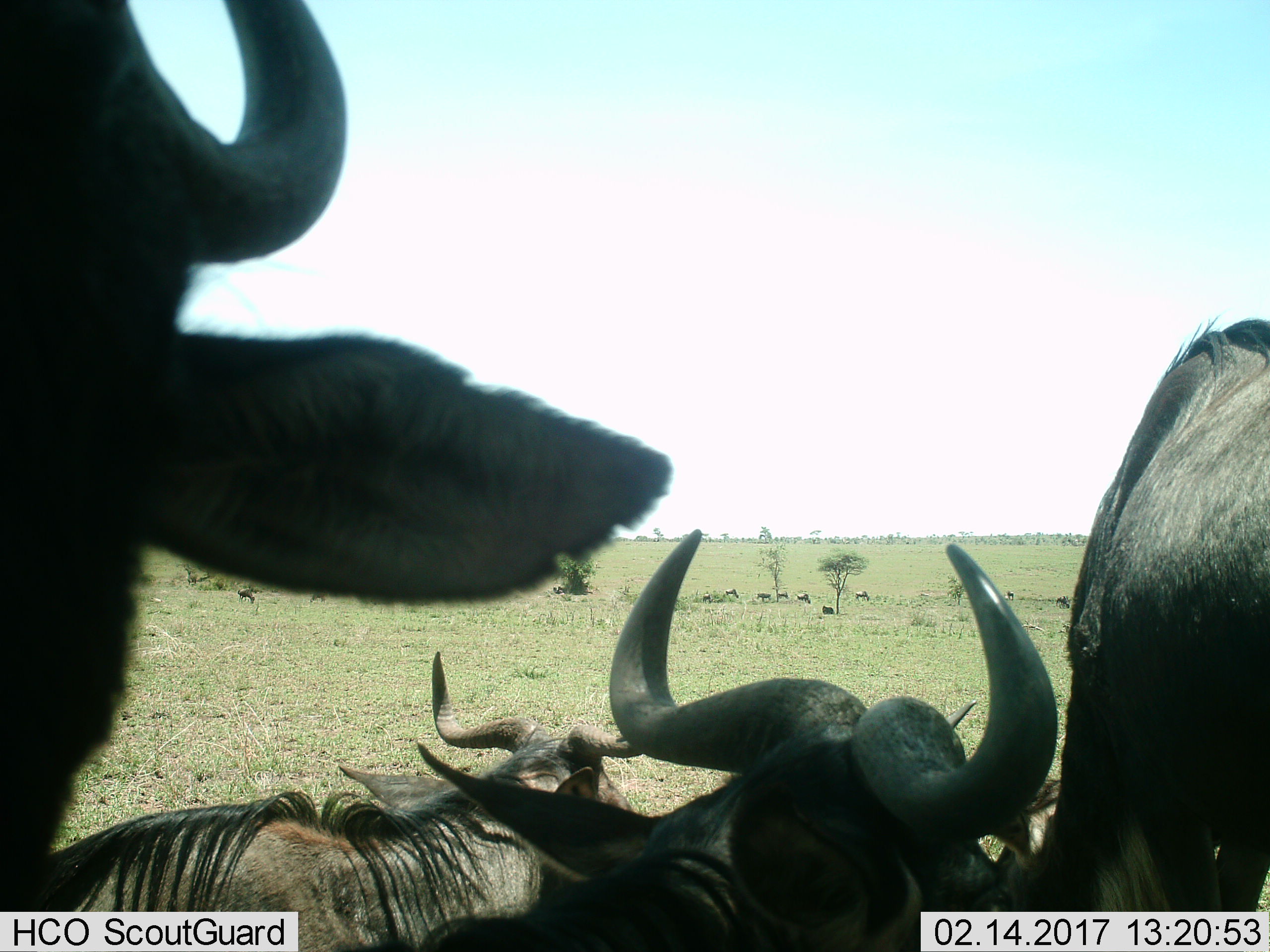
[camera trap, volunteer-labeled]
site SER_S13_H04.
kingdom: Animalia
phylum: Chordata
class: Mammalia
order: Artiodactyla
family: Bovidae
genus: Connochaetes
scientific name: Connochaetes taurinus taurinus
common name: blue wildebeest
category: wildebeestblue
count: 11-50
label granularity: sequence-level